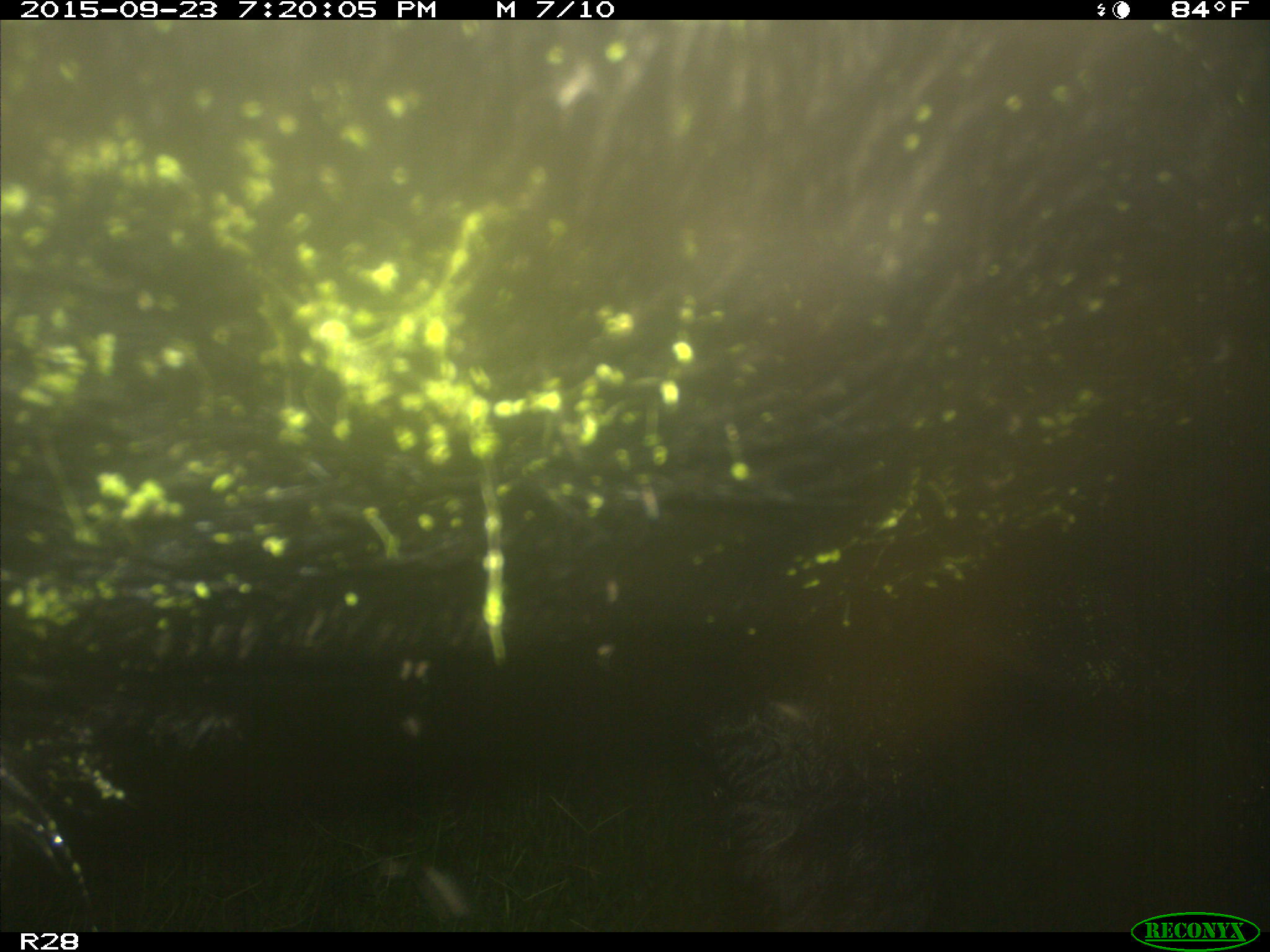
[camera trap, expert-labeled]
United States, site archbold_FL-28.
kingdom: Animalia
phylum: Chordata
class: Mammalia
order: Artiodactyla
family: Bovidae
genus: Bos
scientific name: Bos taurus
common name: domestic cow